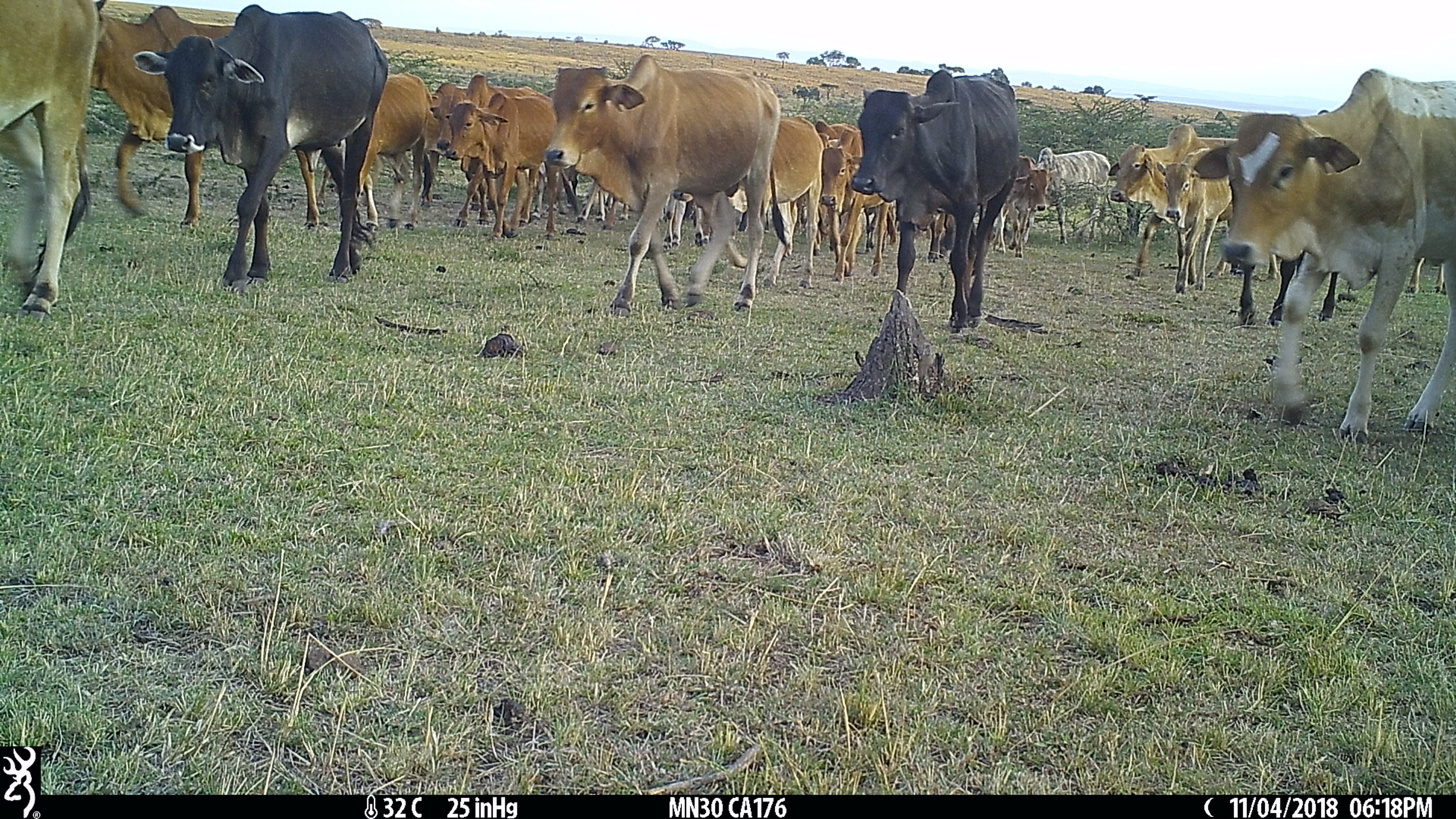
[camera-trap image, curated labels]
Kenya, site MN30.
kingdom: Animalia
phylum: Chordata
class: Mammalia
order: Artiodactyla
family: Bovidae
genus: Bos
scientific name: Bos taurus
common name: cattle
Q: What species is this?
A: Cattle (Bos taurus).